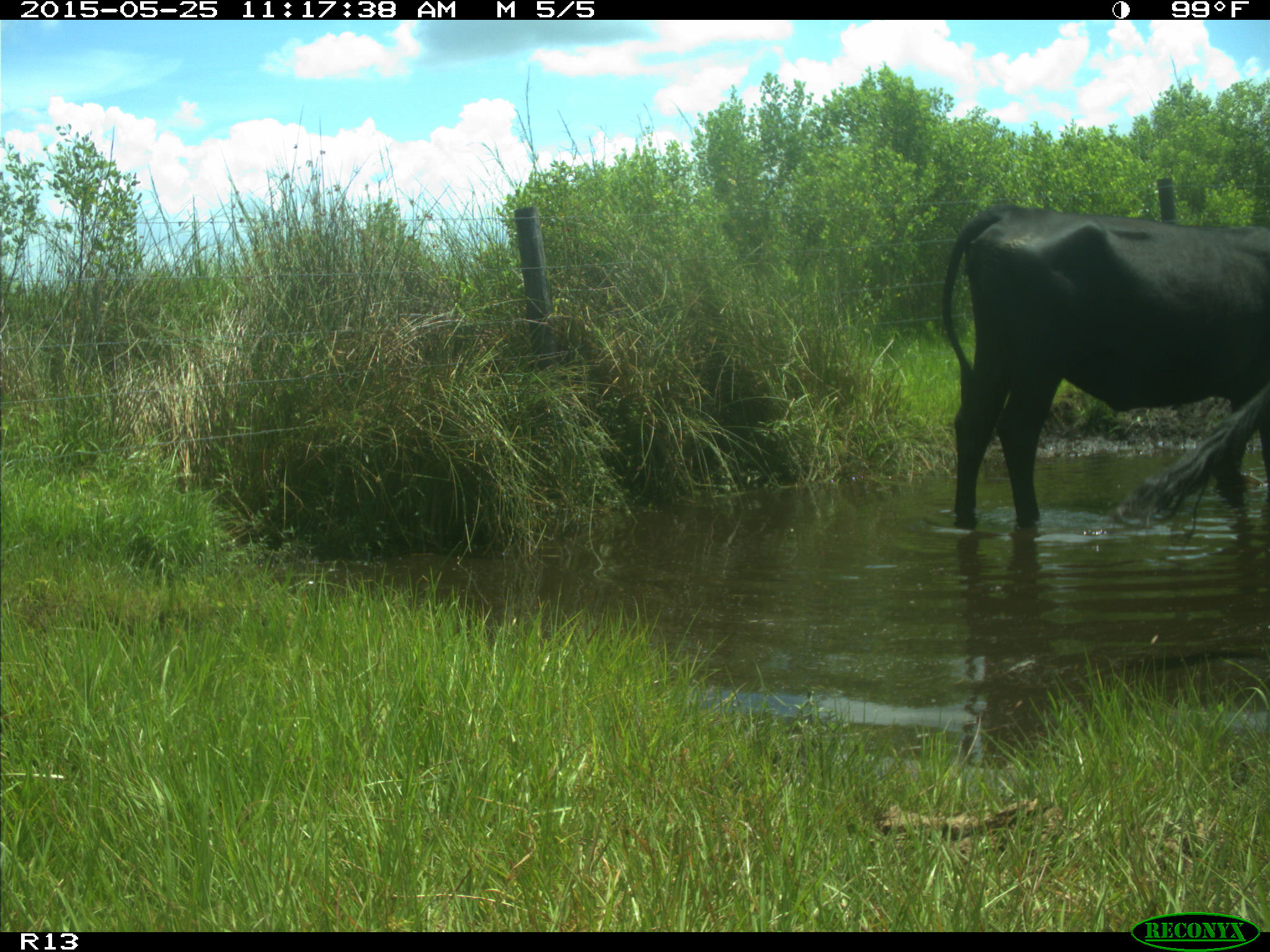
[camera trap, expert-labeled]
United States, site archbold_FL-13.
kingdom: Animalia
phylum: Chordata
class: Mammalia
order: Artiodactyla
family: Bovidae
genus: Bos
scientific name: Bos taurus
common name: domestic cow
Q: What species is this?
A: Bos taurus (domestic cow).